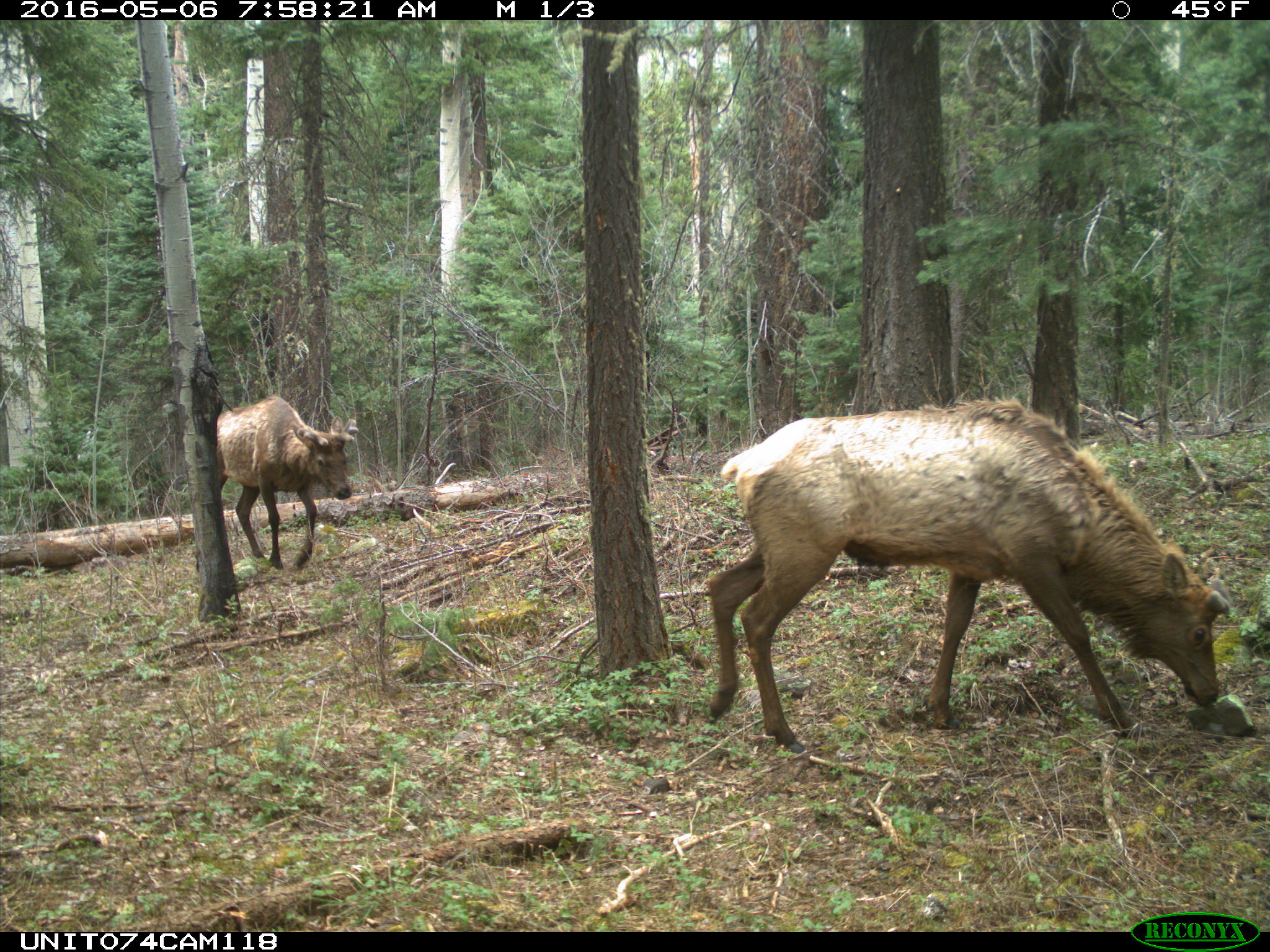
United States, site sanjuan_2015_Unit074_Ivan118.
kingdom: Animalia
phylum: Chordata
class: Mammalia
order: Artiodactyla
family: Cervidae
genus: Cervus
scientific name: Cervus elaphus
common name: red deer